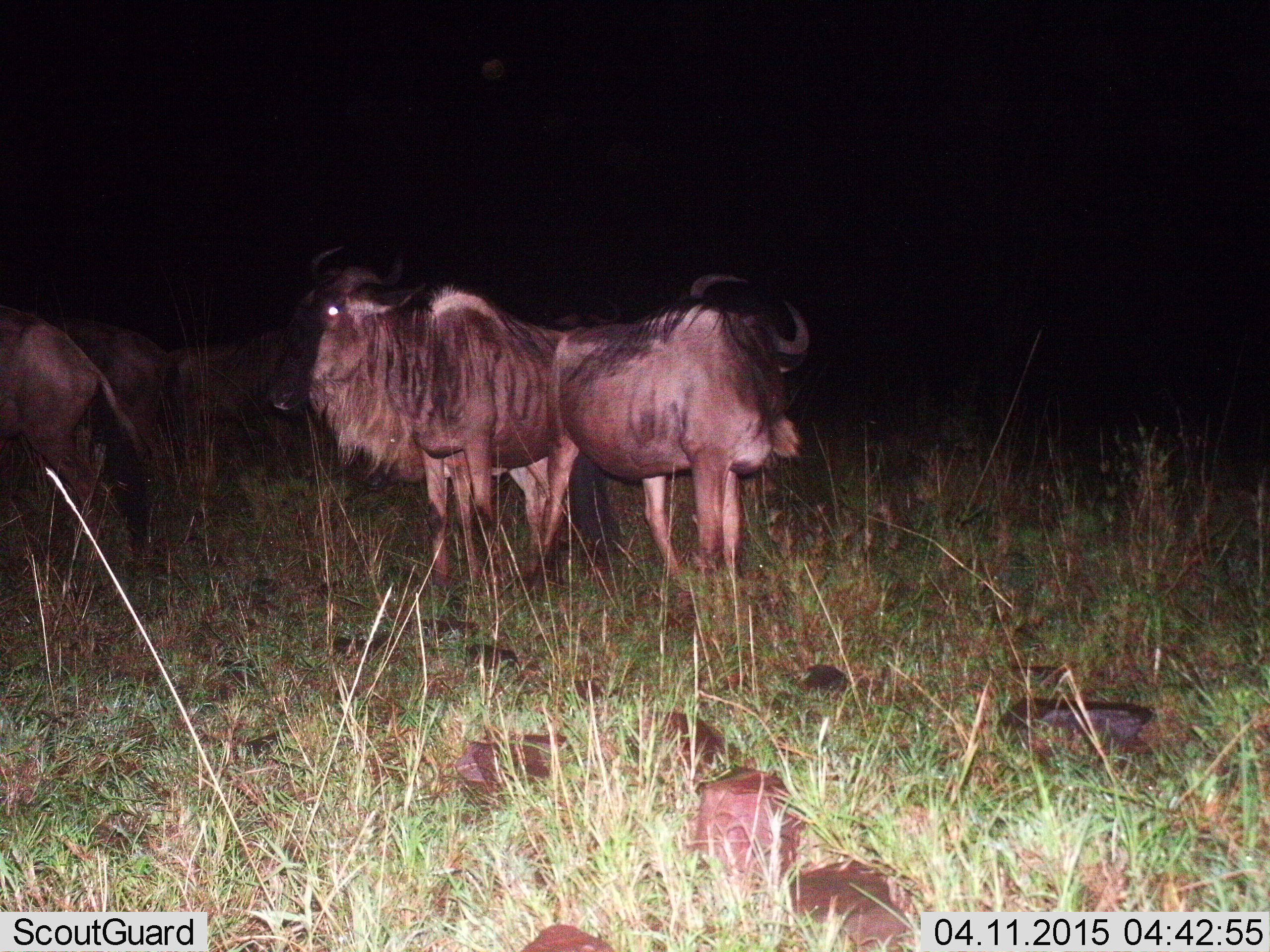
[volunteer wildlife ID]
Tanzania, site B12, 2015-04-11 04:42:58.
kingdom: Animalia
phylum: Chordata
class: Mammalia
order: Artiodactyla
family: Bovidae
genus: Connochaetes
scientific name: Connochaetes taurinus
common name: blue wildebeest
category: wildebeest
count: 5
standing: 100%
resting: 0%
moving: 0%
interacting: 0%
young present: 0%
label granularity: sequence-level